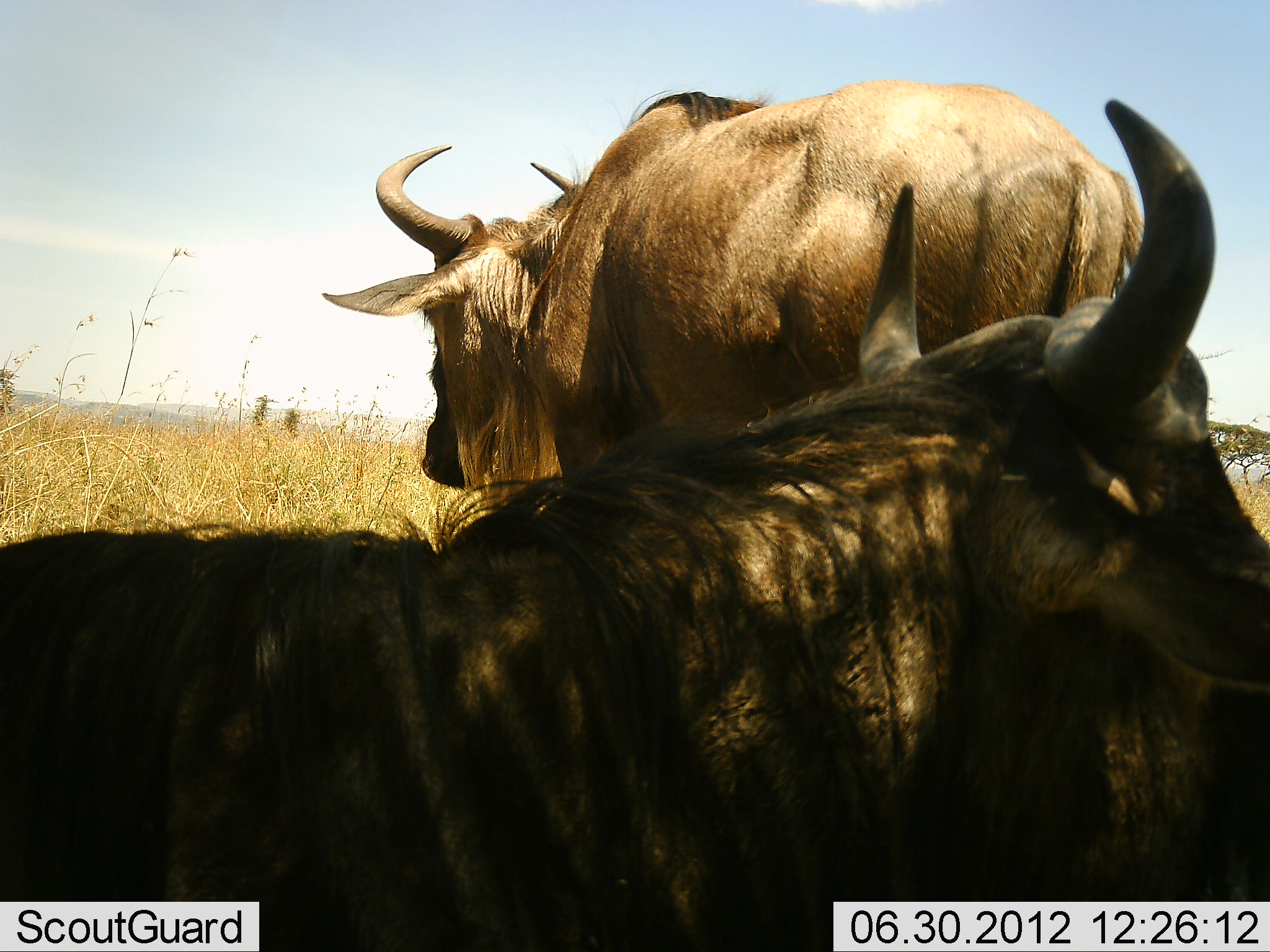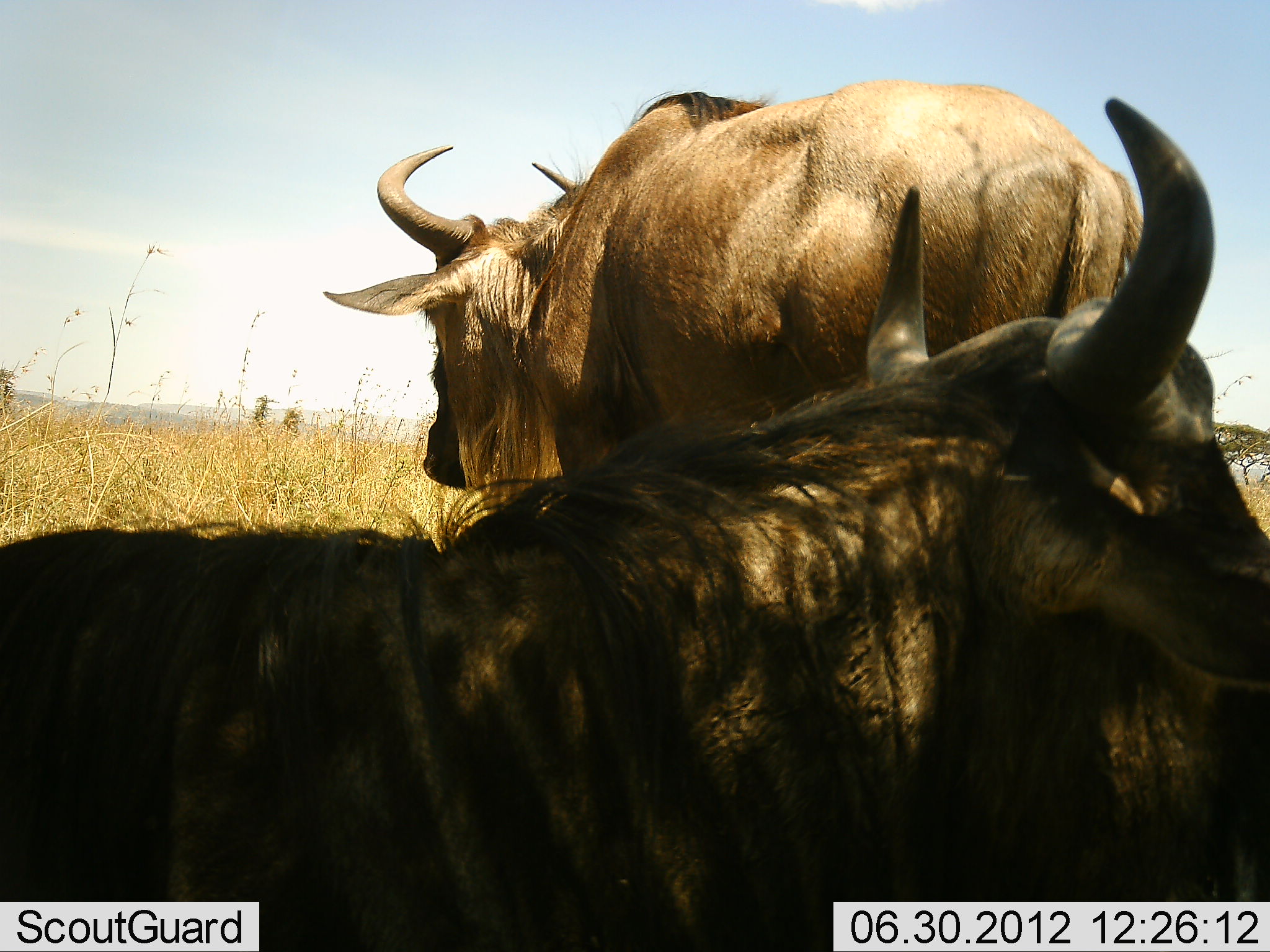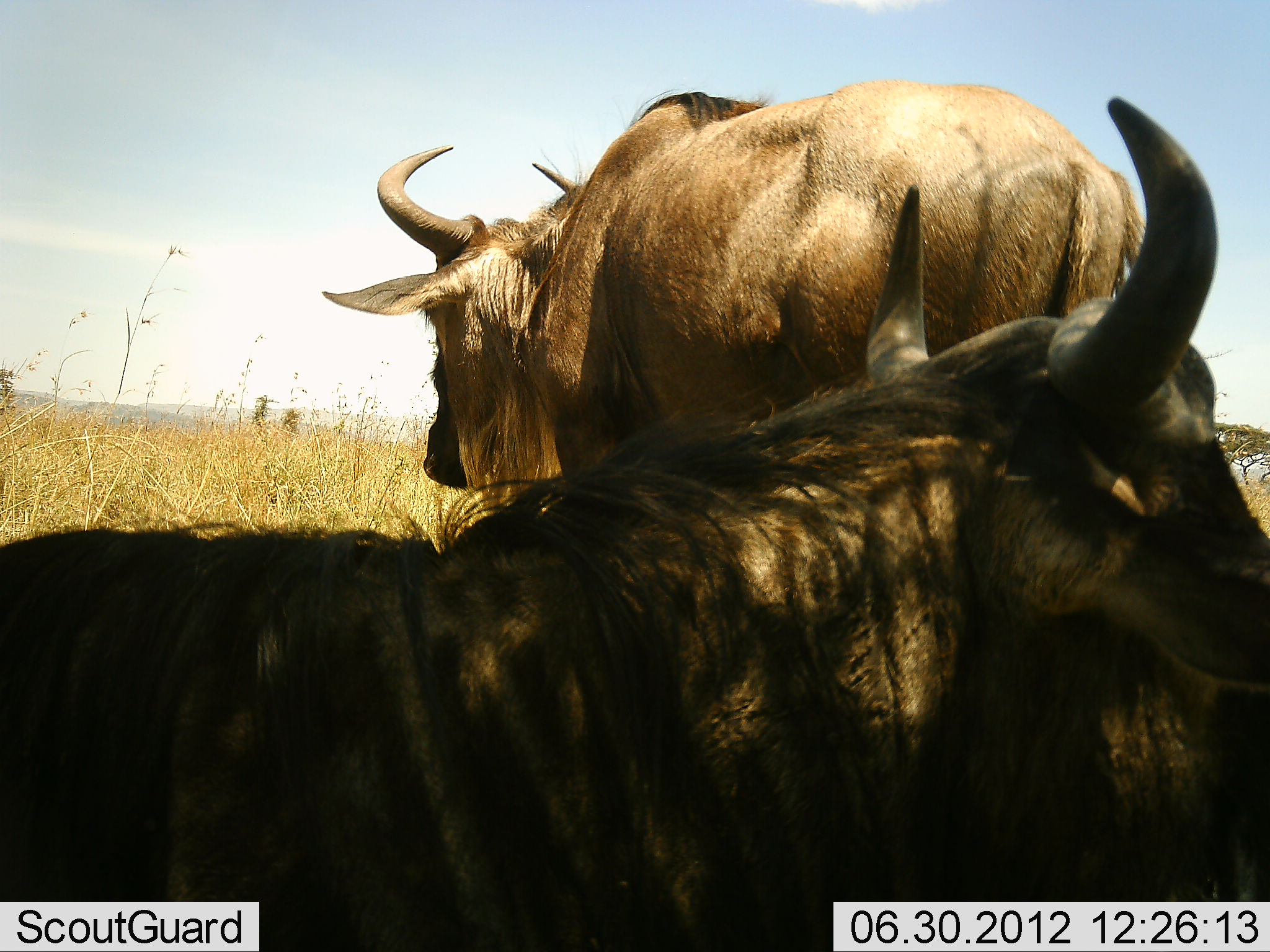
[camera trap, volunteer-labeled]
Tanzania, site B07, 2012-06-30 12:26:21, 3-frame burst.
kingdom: Animalia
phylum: Chordata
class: Mammalia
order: Artiodactyla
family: Bovidae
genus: Connochaetes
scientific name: Connochaetes taurinus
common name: blue wildebeest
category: wildebeest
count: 2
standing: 90%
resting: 100%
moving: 0%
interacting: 0%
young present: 0%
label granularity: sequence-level